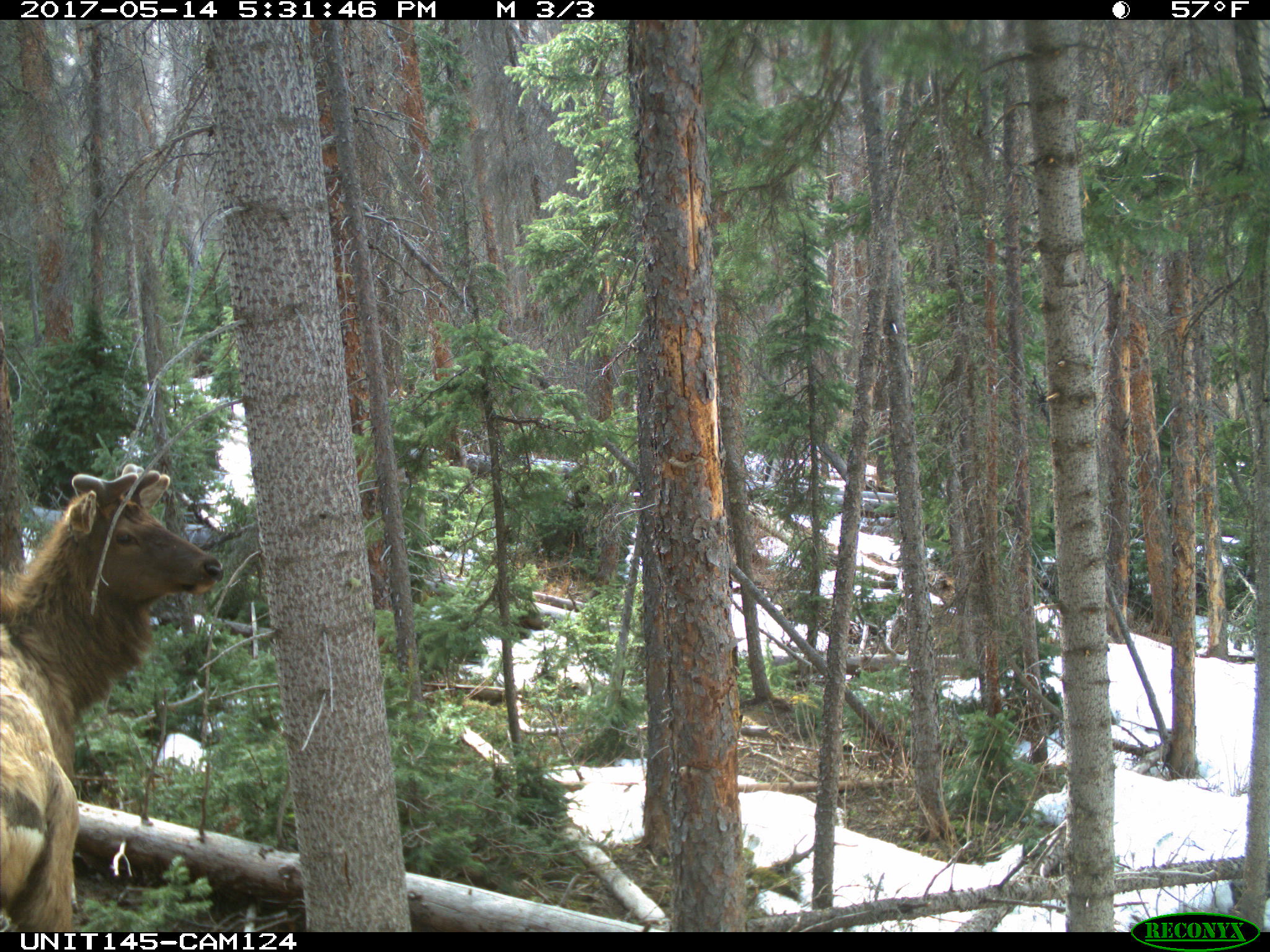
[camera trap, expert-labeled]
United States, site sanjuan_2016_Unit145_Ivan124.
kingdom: Animalia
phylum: Chordata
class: Mammalia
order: Artiodactyla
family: Cervidae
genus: Cervus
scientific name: Cervus elaphus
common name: red deer